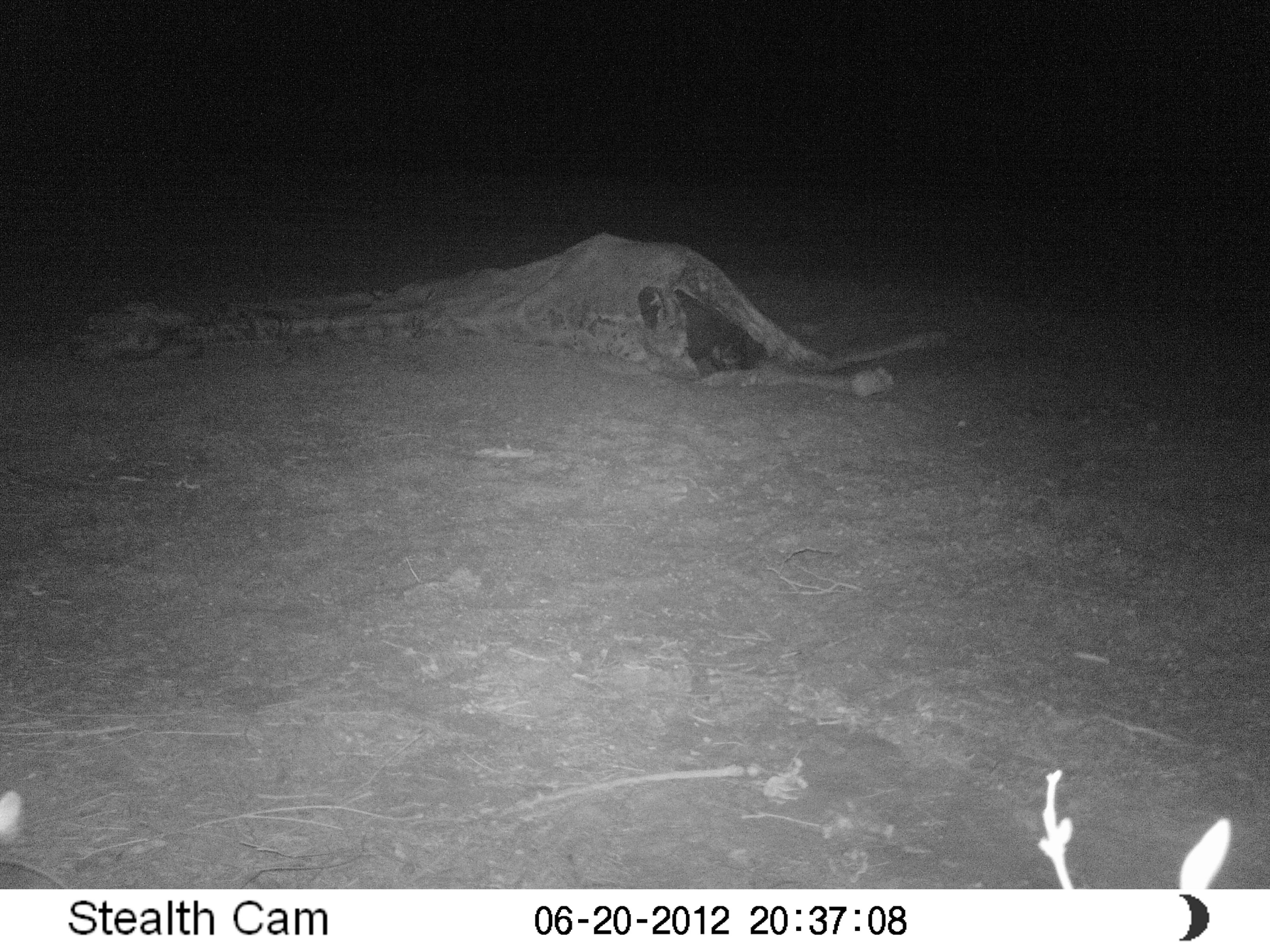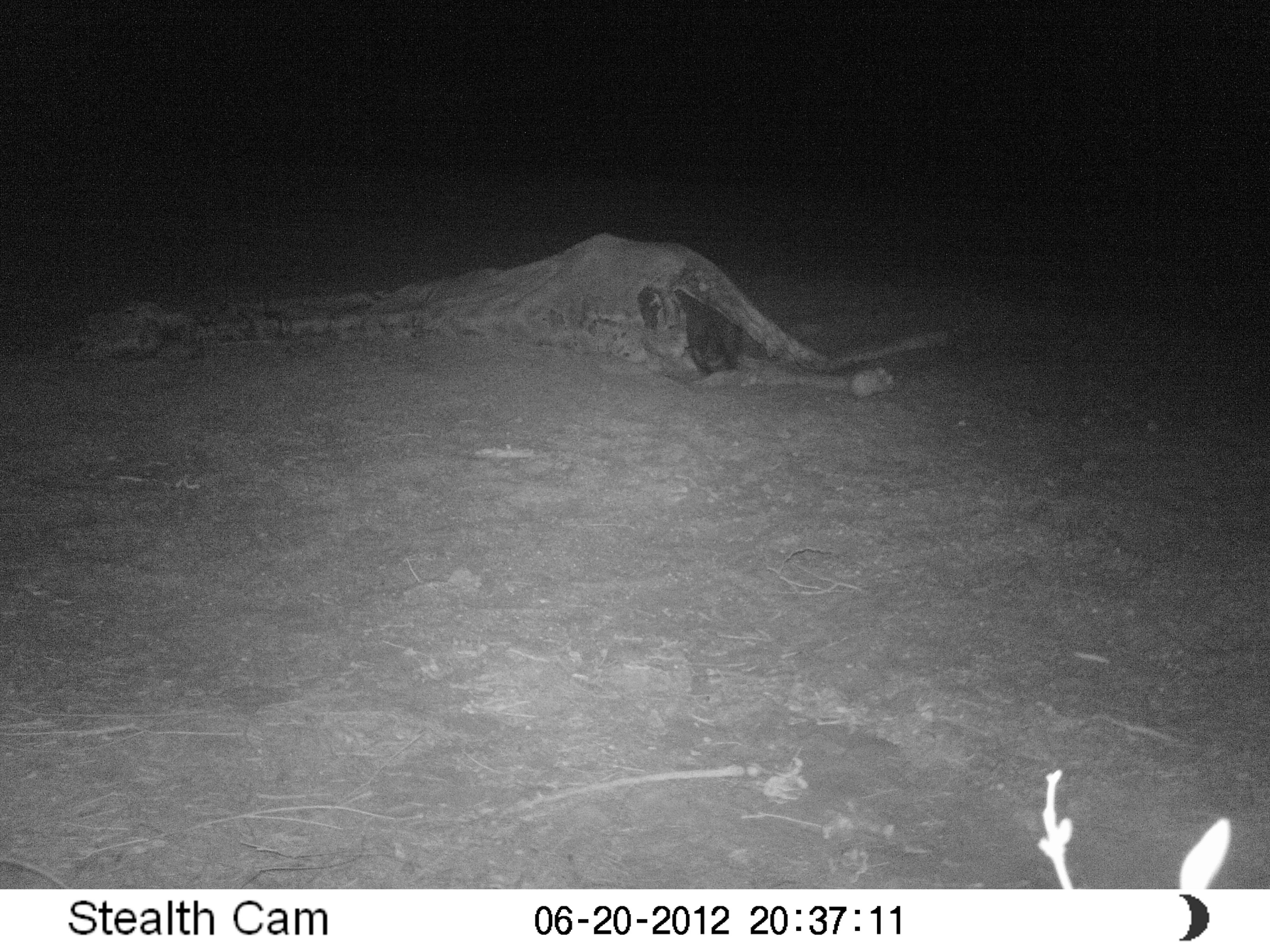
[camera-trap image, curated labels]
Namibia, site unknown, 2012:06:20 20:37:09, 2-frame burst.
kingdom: Animalia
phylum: Chordata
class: Mammalia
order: Carnivora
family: Hyaenidae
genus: Parahyaena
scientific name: Parahyaena brunnea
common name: brown hyena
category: hyaena brunnea